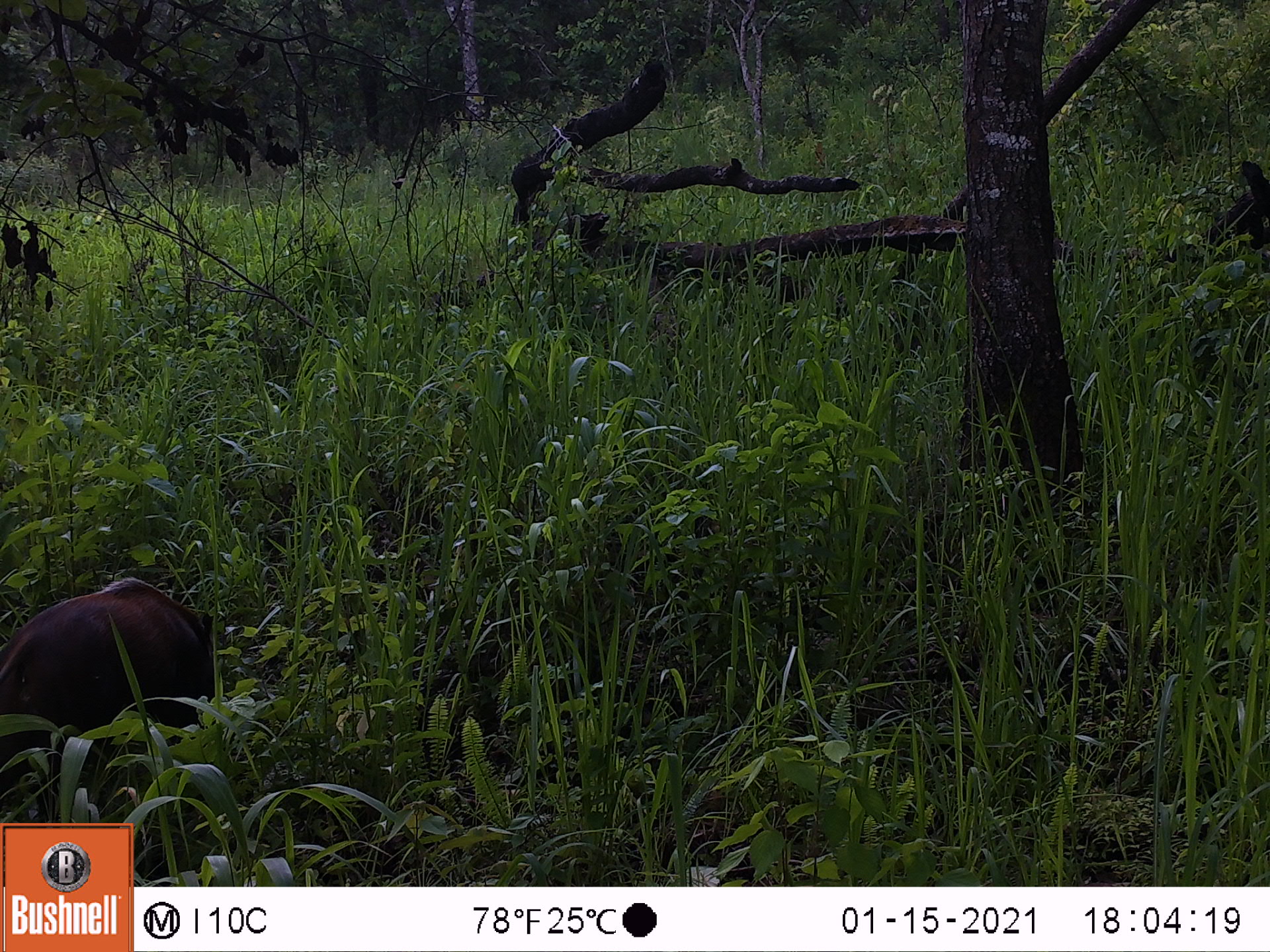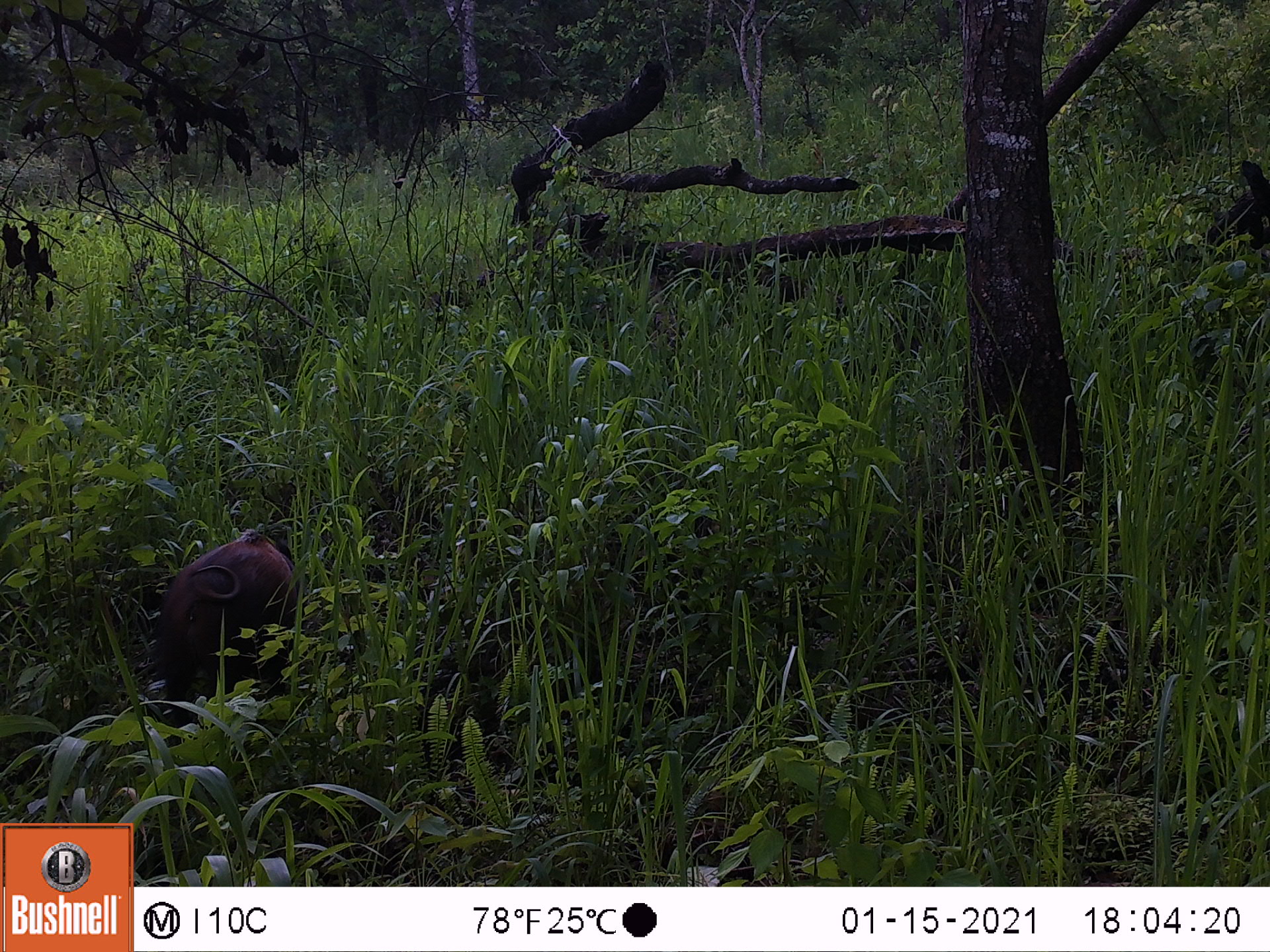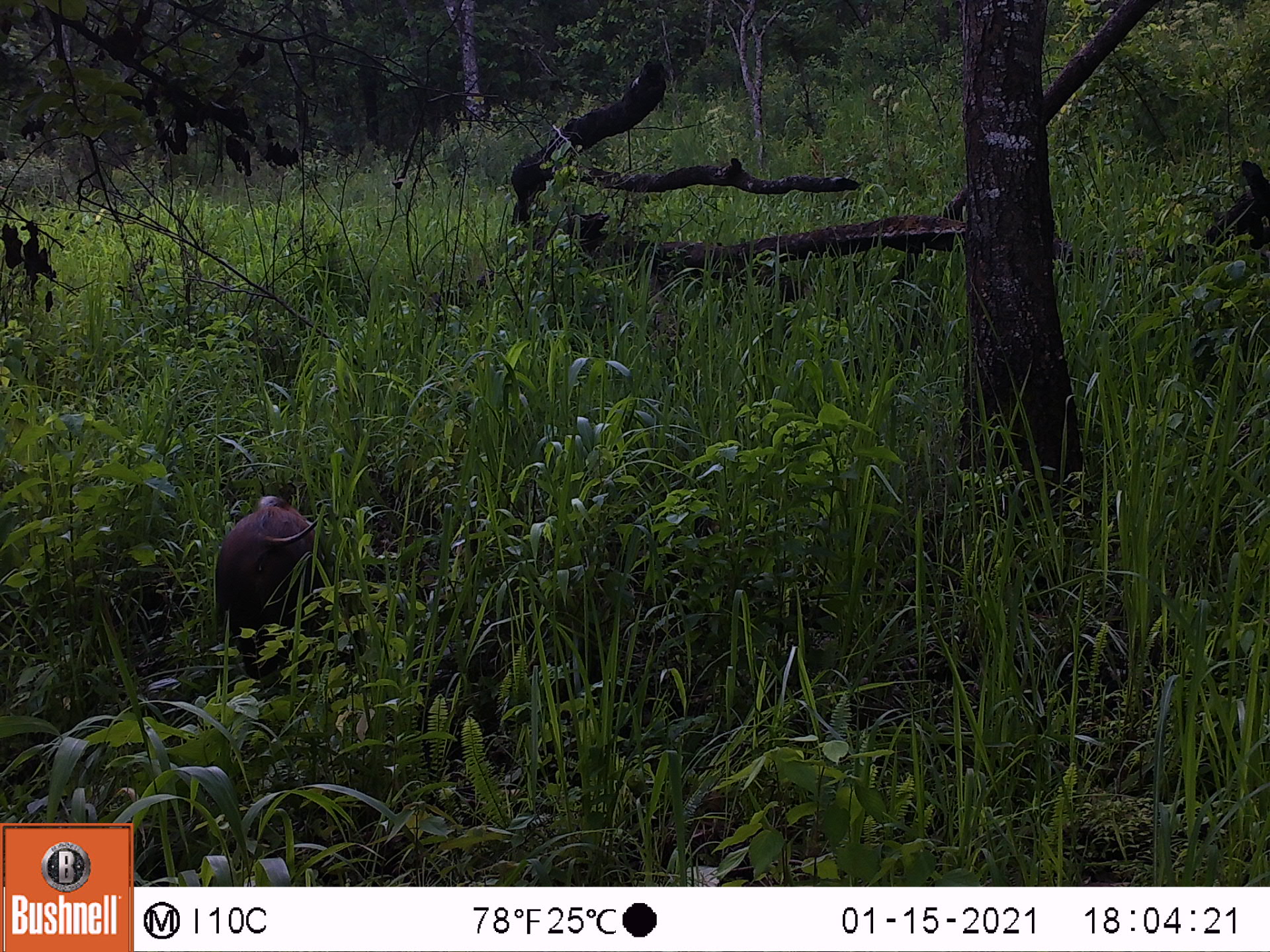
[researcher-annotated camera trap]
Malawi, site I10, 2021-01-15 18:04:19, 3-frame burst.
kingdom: Animalia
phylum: Chordata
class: Mammalia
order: Artiodactyla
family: Suidae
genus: Potamochoerus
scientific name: Potamochoerus larvatus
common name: bushpig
Bushpig (Potamochoerus larvatus), count 1.